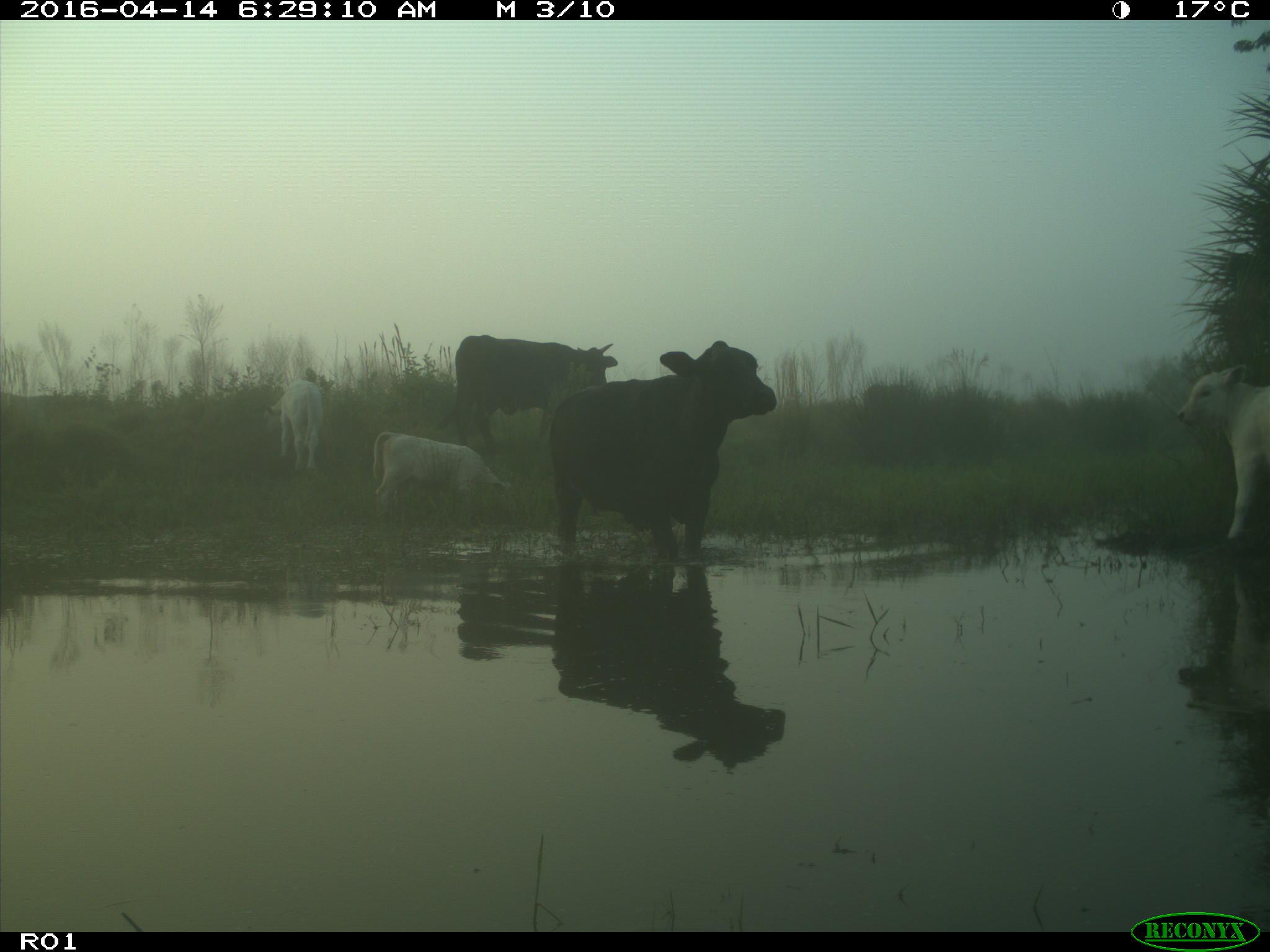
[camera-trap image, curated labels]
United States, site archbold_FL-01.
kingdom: Animalia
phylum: Chordata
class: Mammalia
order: Artiodactyla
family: Bovidae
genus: Bos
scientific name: Bos taurus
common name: domestic cow